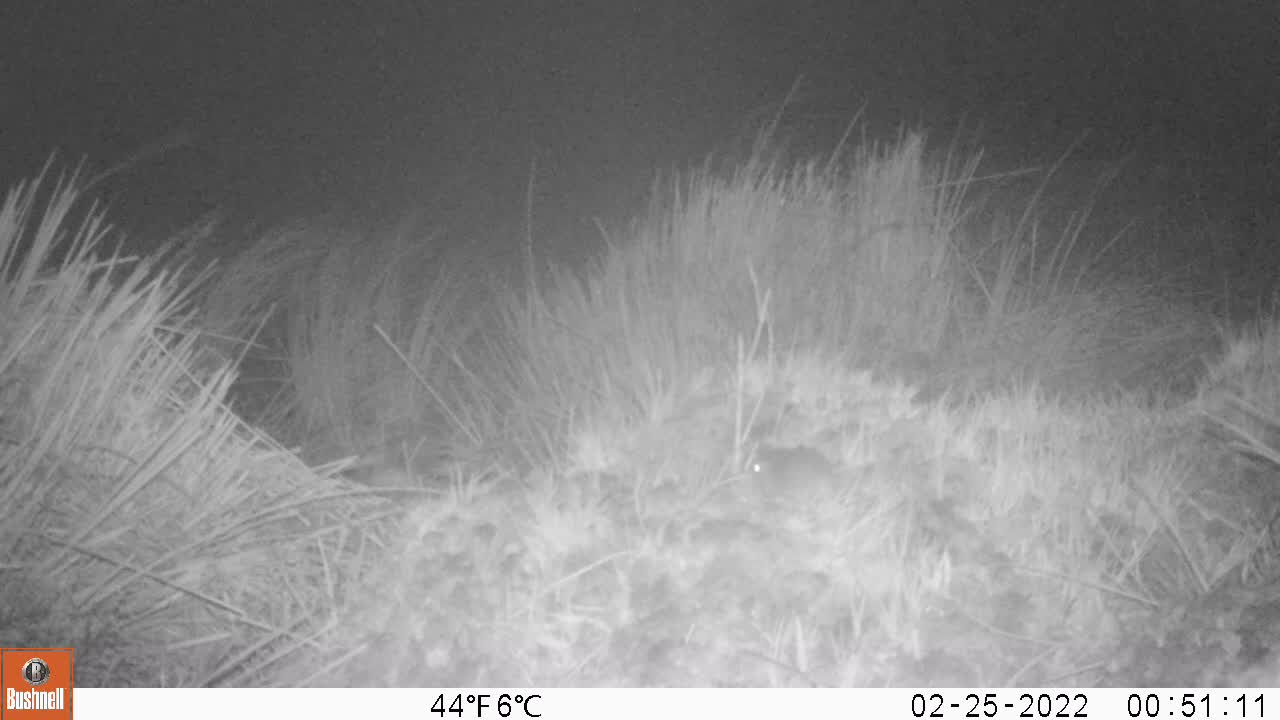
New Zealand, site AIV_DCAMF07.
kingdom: Animalia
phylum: Chordata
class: Mammalia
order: Rodentia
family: Muridae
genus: Mus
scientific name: Mus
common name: mouse